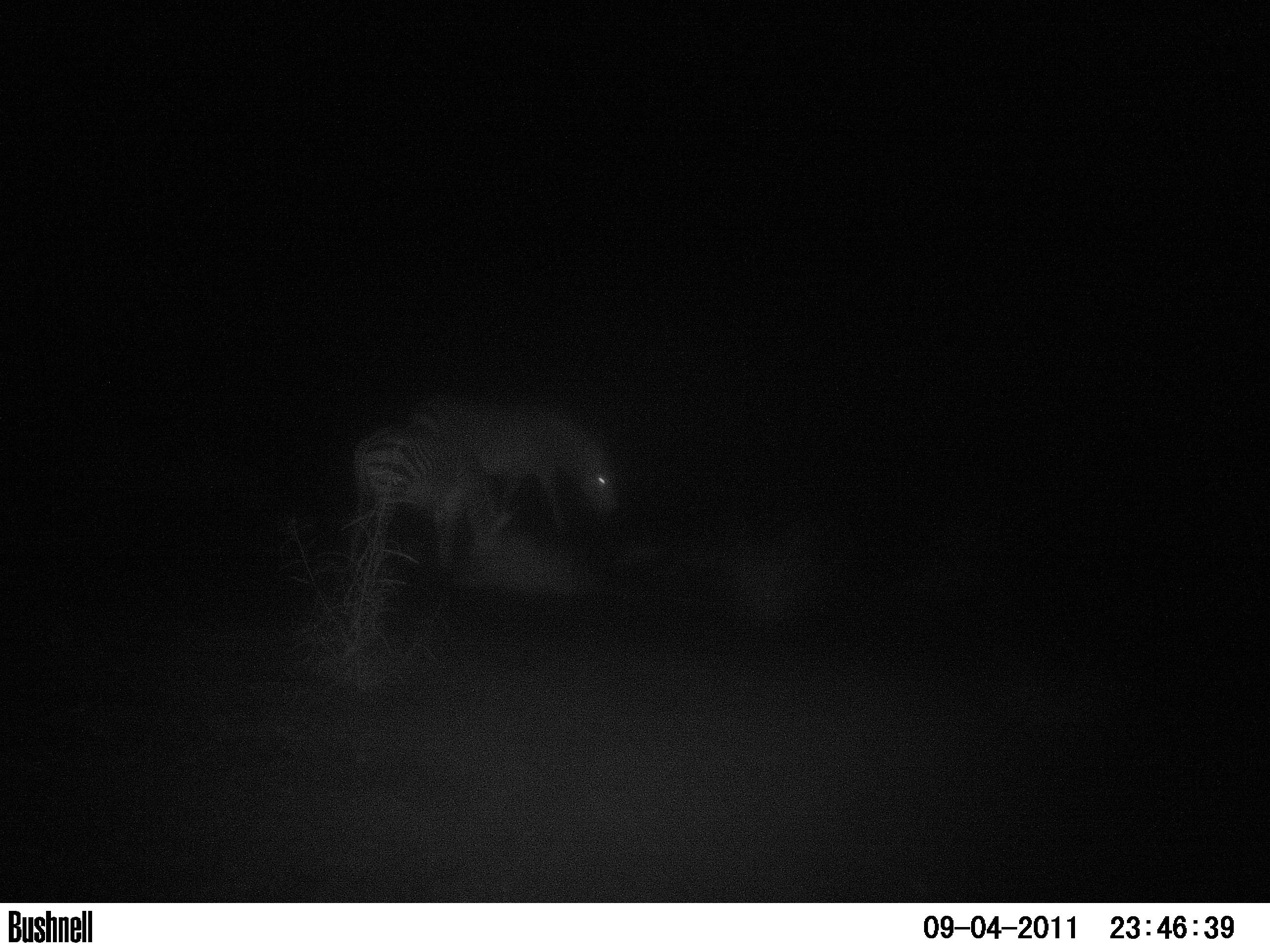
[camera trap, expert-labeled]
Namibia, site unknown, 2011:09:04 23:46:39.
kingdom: Animalia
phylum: Chordata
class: Mammalia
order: Perissodactyla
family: Equidae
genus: Equus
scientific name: Equus zebra hartmannae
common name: hartmann's mountain zebra